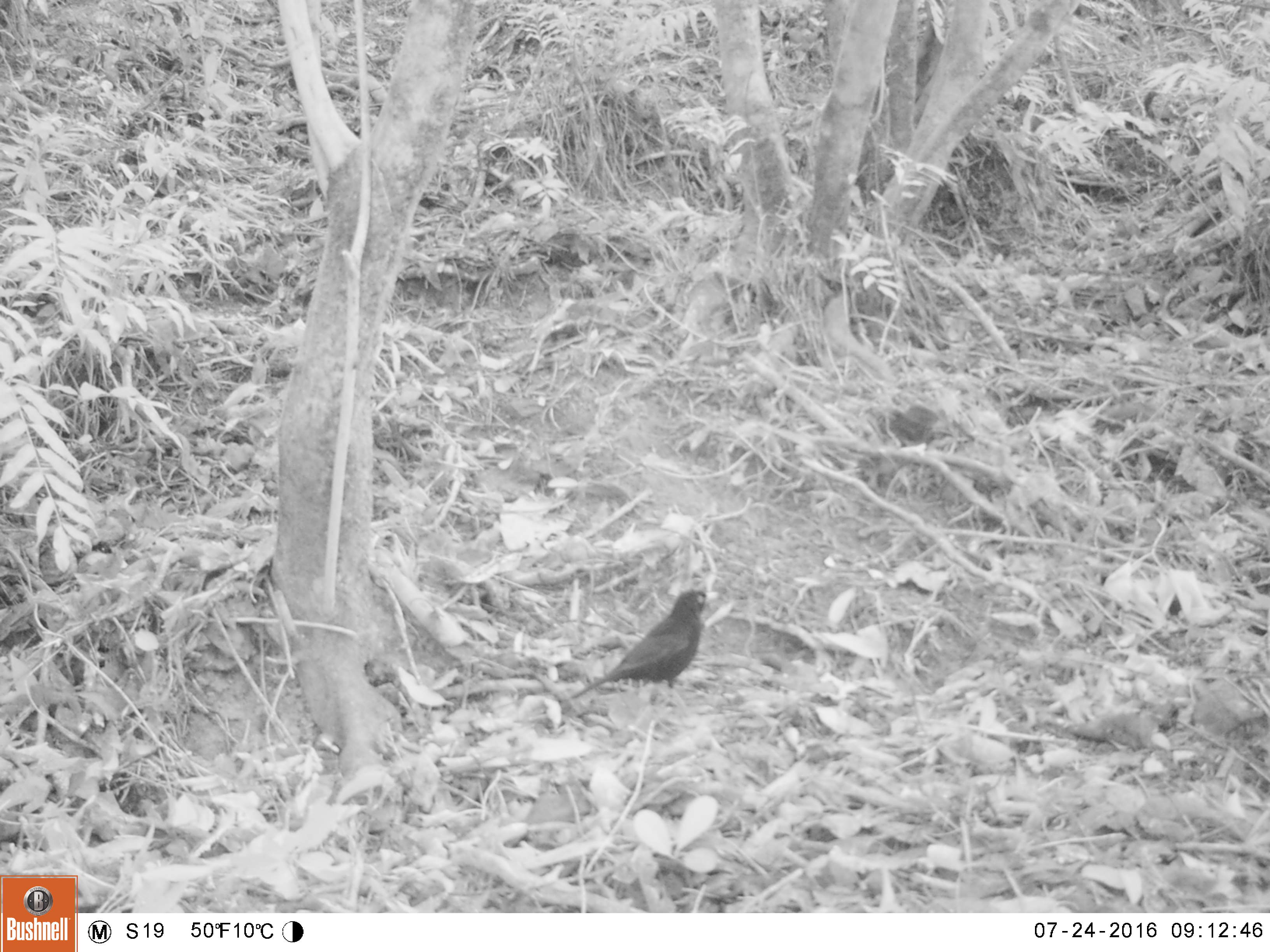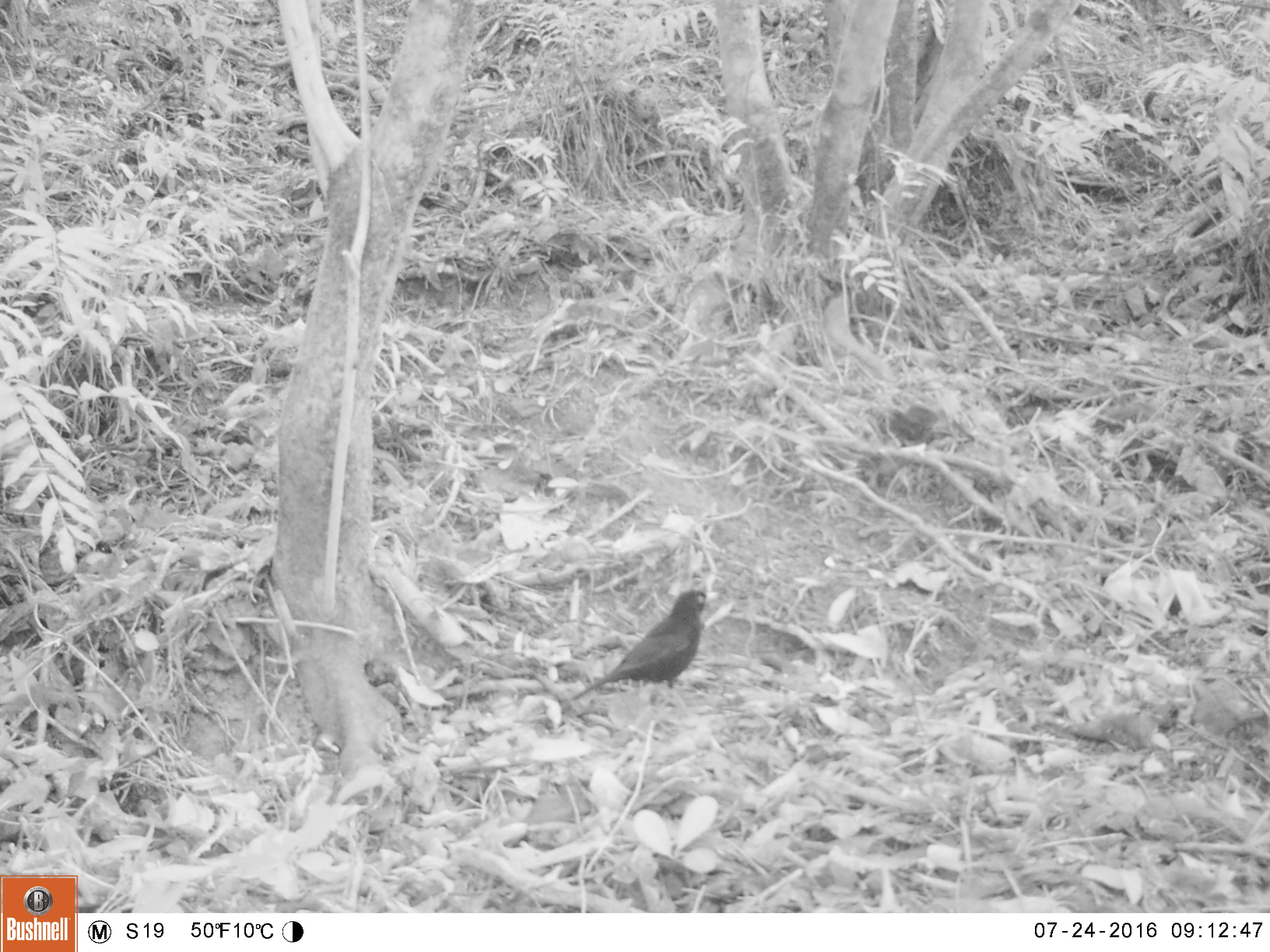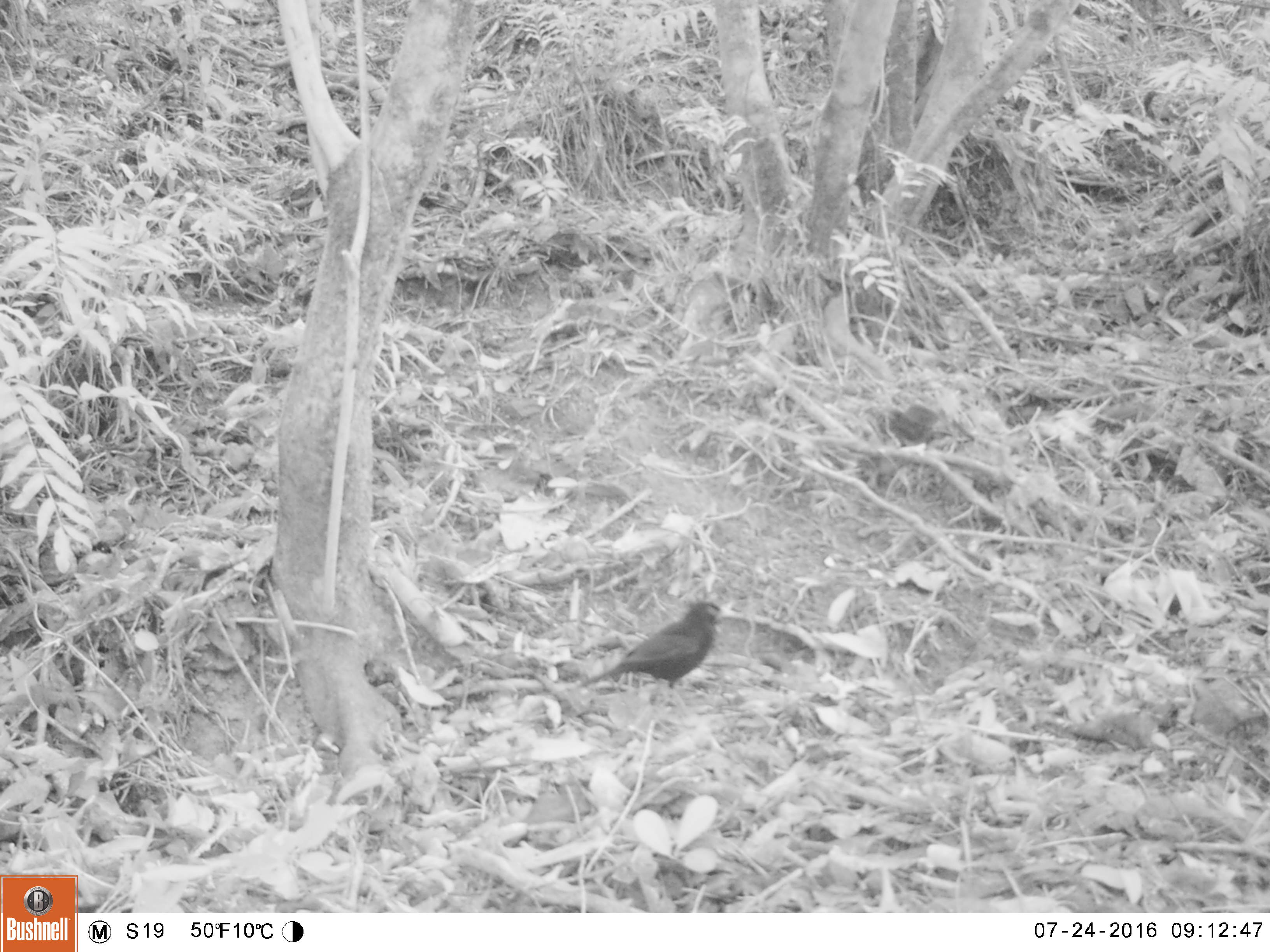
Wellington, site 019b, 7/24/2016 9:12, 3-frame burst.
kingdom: Animalia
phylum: Chordata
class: Aves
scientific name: Aves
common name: bird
Bird (Aves).